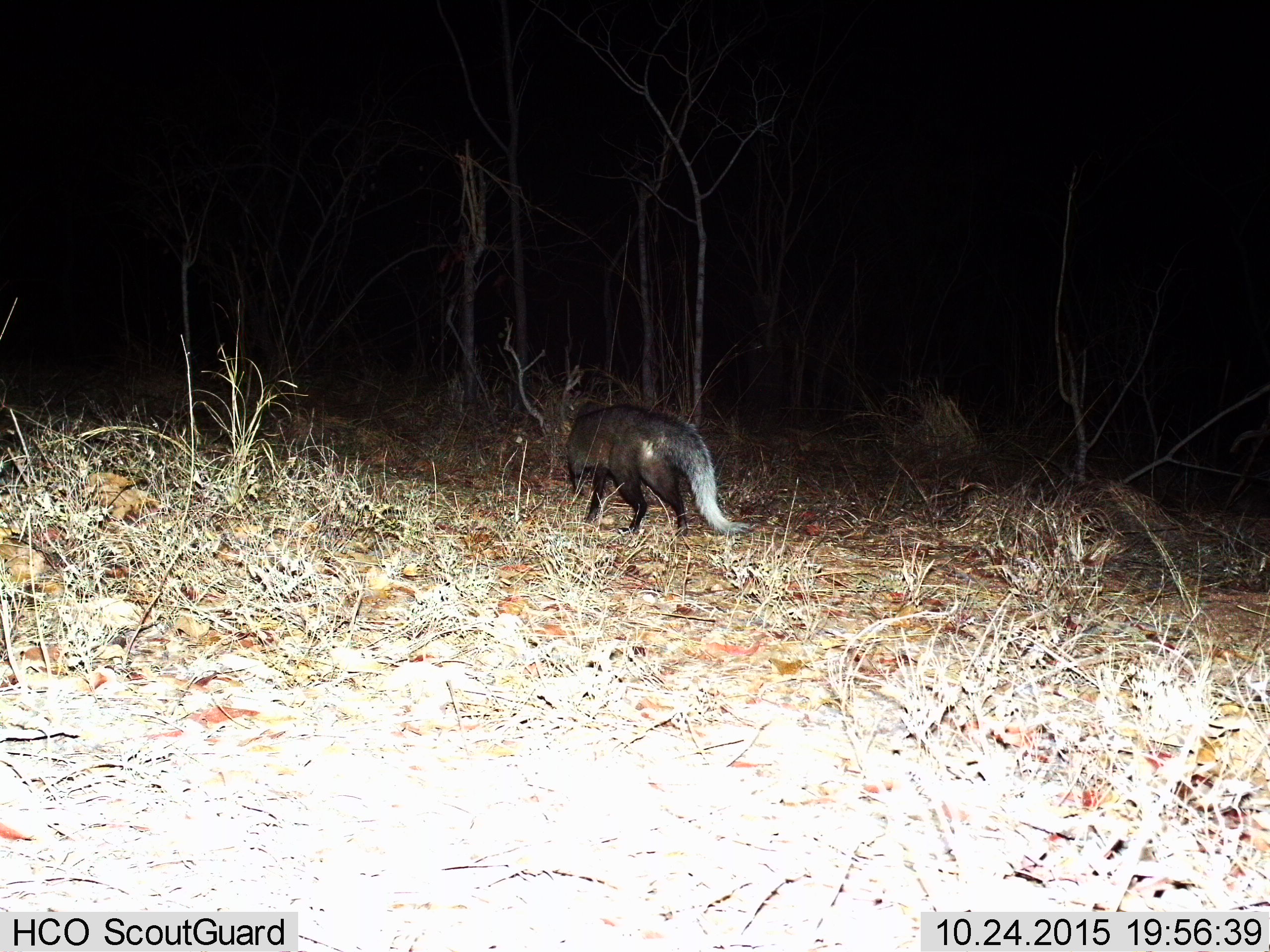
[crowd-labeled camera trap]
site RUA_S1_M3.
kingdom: Animalia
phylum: Chordata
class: Mammalia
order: Carnivora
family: Herpestidae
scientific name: Herpestidae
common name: mongoose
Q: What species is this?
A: Mongoose (Herpestidae).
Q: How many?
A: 1.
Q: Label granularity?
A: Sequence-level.